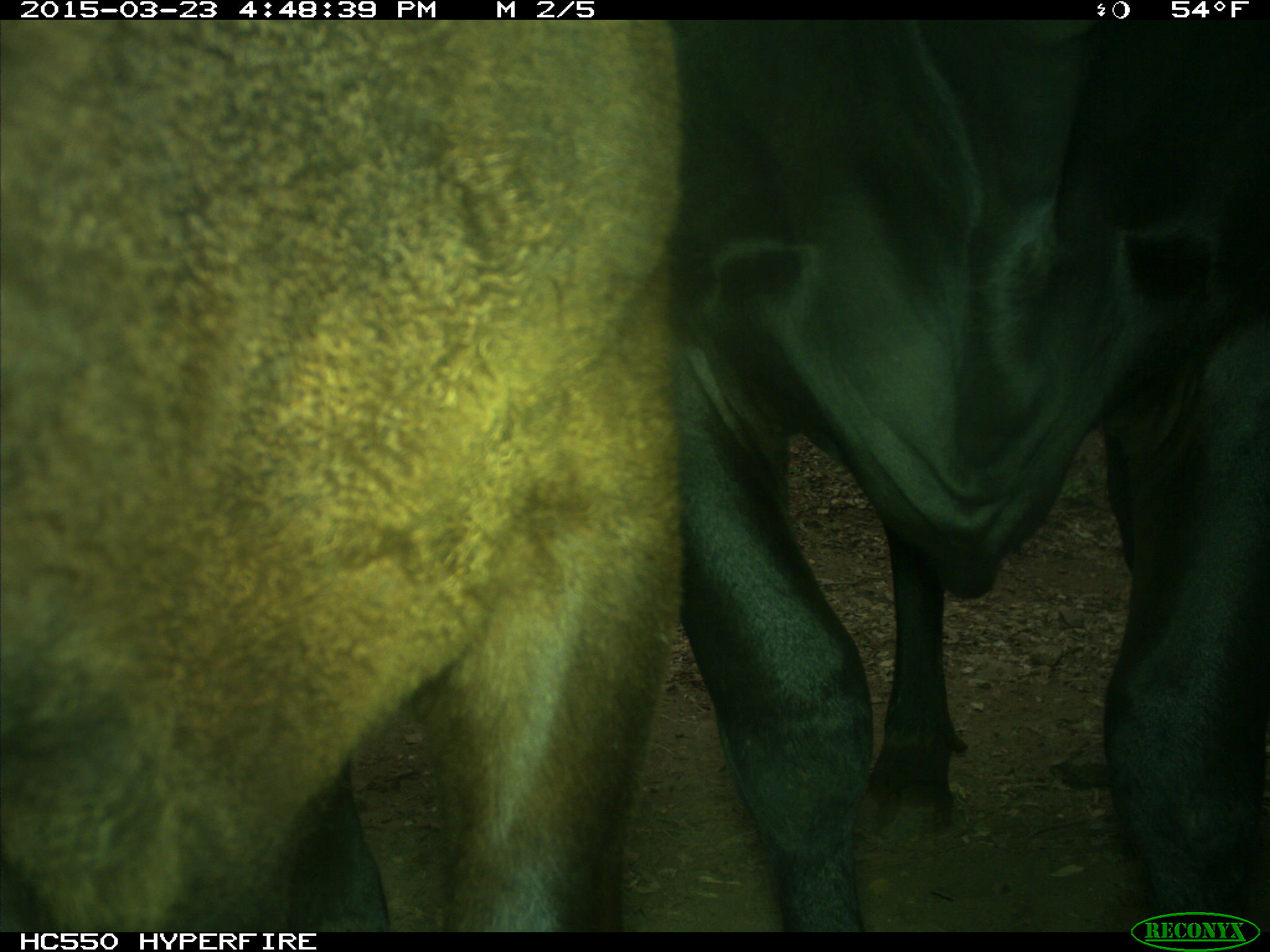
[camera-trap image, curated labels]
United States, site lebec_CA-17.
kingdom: Animalia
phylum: Chordata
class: Mammalia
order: Artiodactyla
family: Bovidae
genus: Bos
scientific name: Bos taurus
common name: domestic cow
Bos taurus (domestic cow).